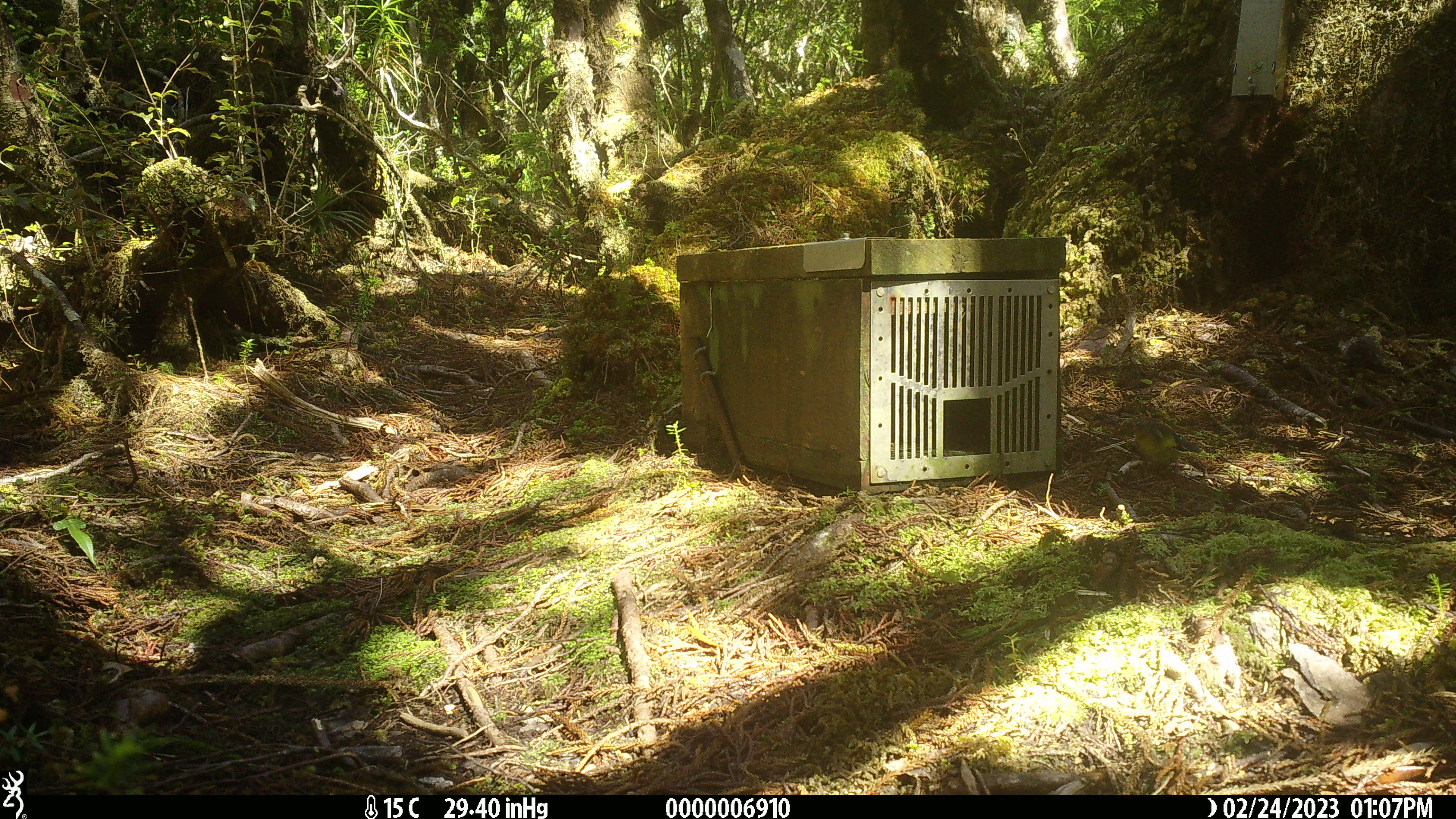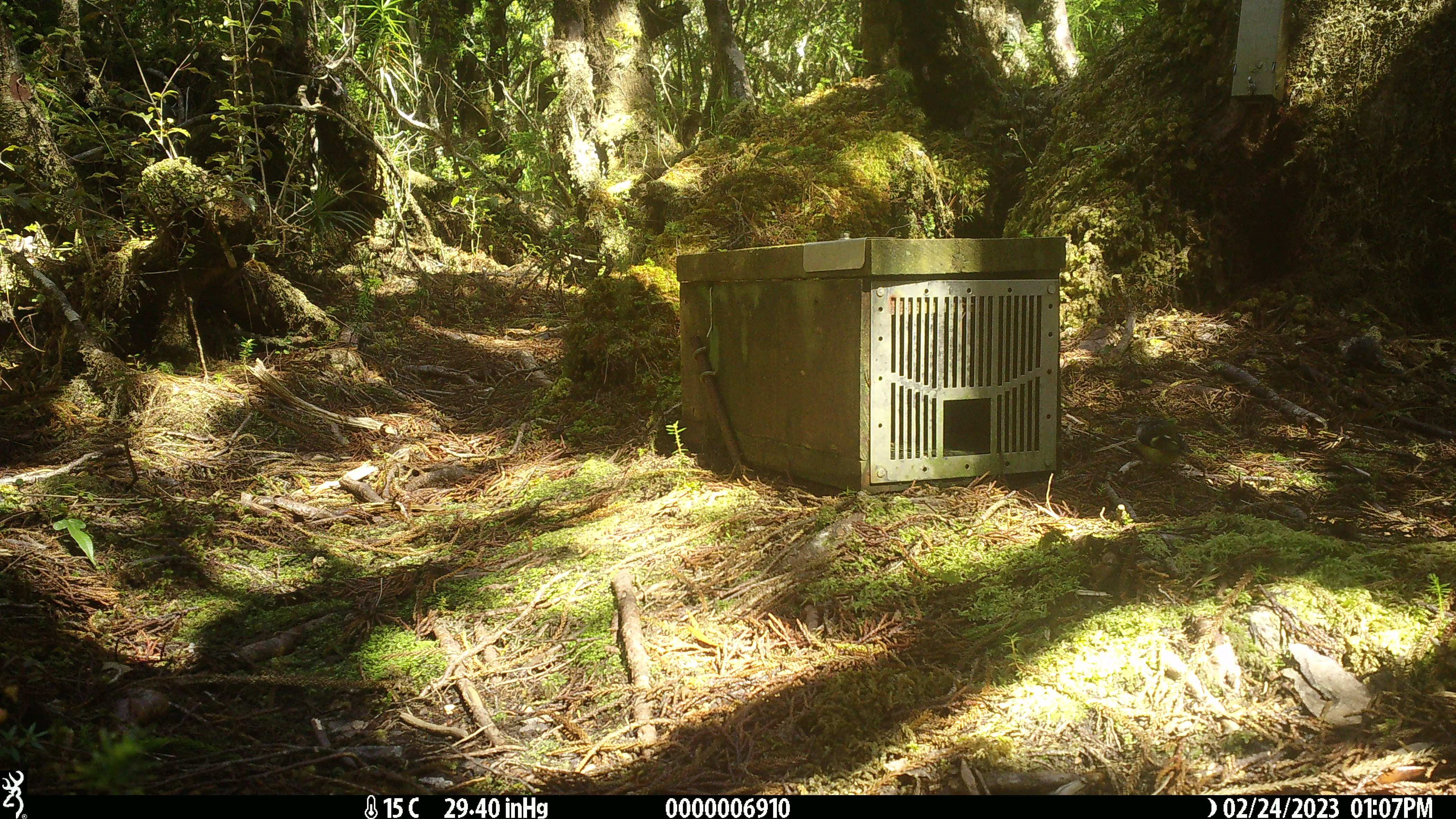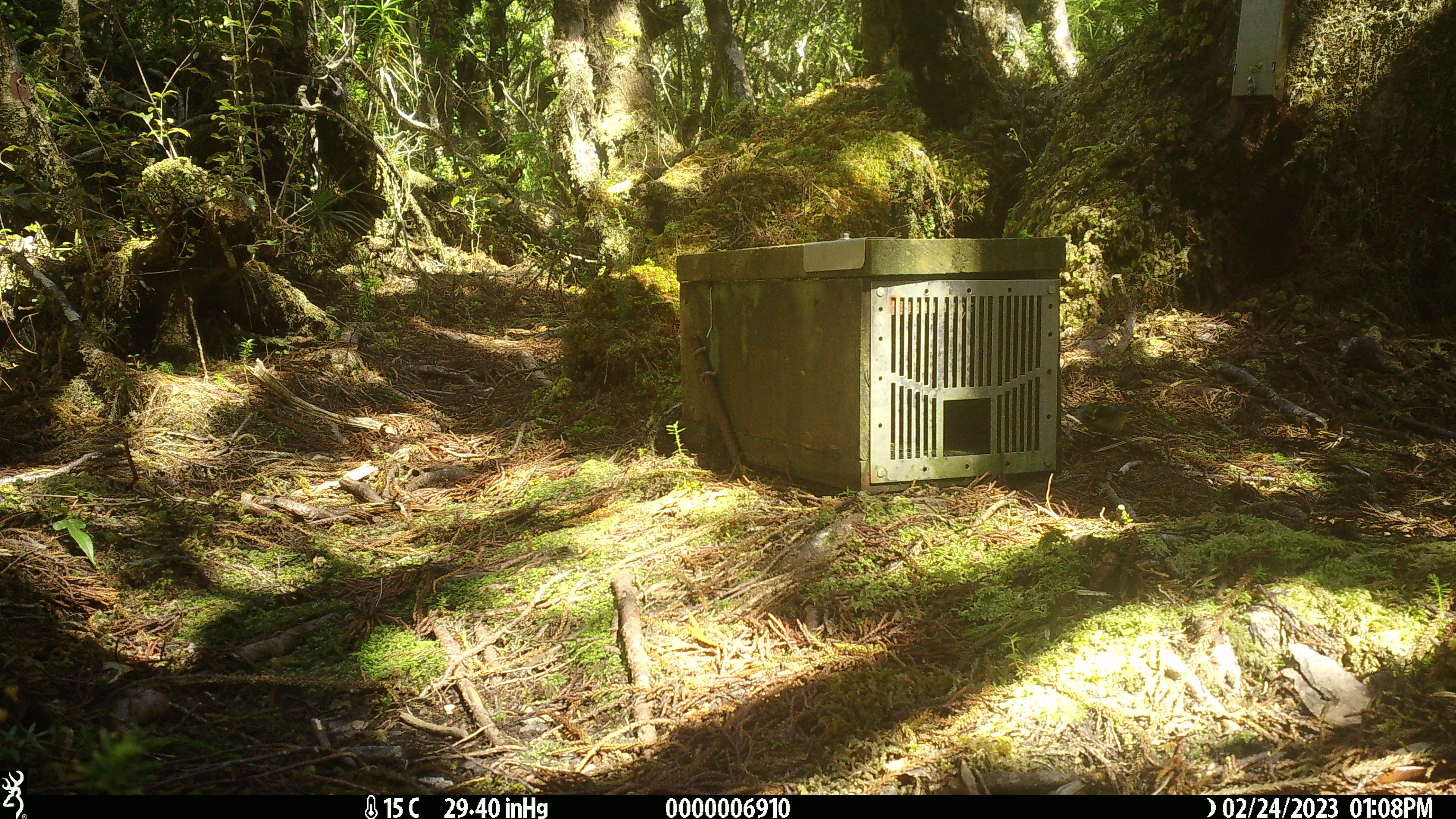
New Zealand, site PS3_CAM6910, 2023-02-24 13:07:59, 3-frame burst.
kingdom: Animalia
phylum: Chordata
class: Aves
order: Passeriformes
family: Acanthisittidae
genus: Acanthisitta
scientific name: Acanthisitta chloris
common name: rifleman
Rifleman (Acanthisitta chloris).